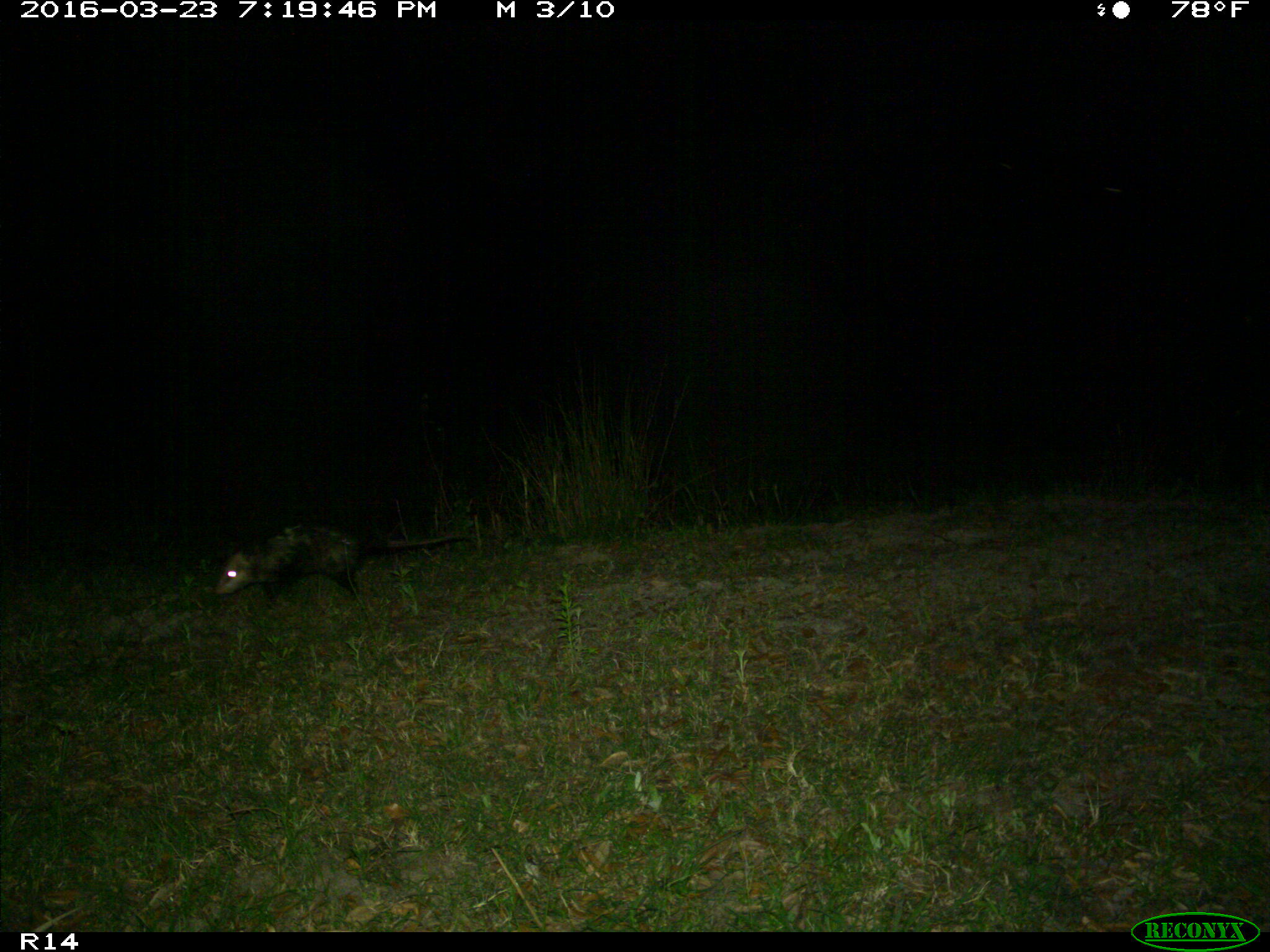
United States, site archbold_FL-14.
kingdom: Animalia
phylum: Chordata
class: Mammalia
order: Didelphimorphia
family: Didelphidae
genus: Didelphis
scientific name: Didelphis virginiana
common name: virginia opossum